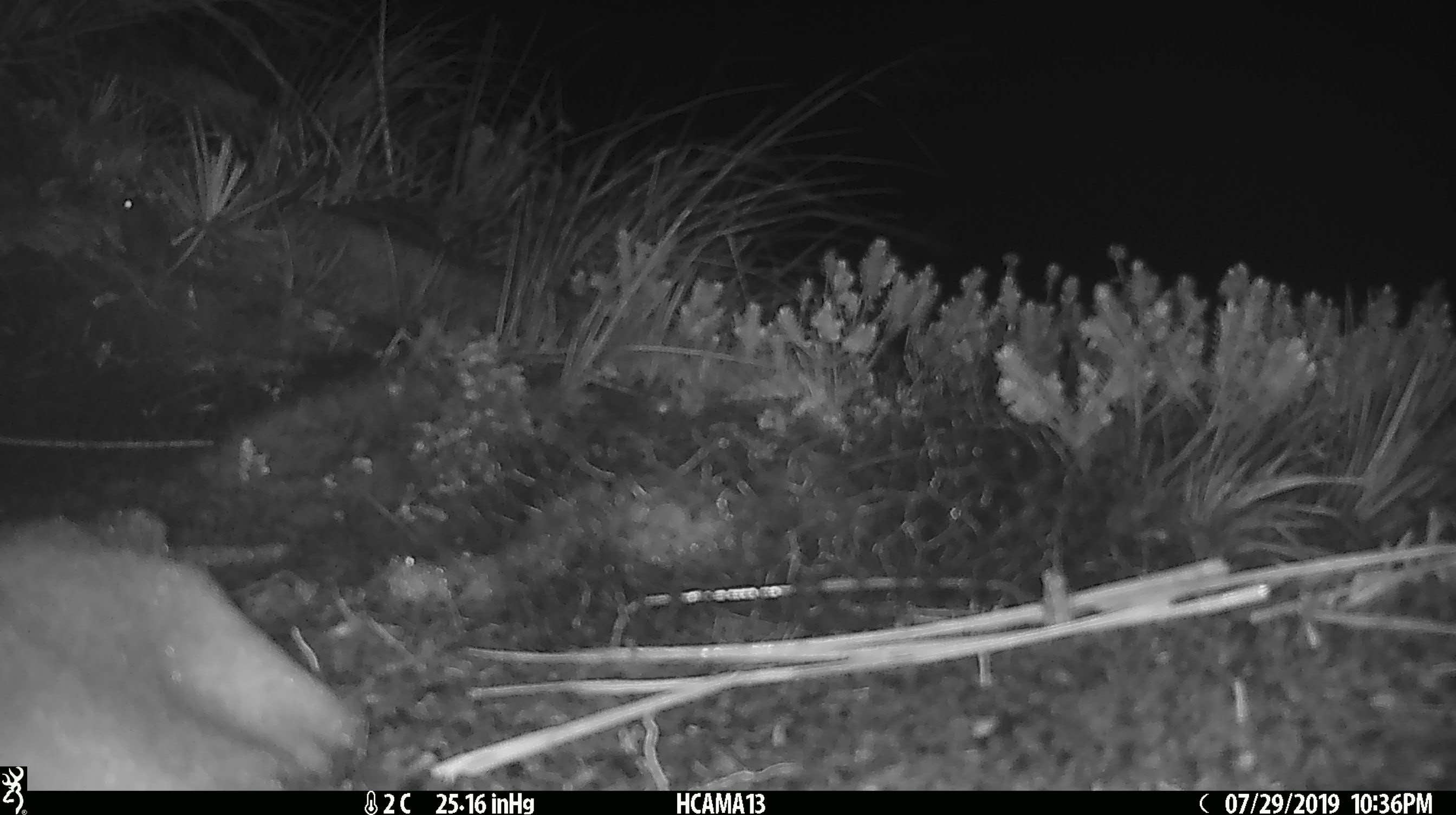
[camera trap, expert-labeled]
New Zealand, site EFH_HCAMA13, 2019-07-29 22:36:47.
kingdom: Animalia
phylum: Chordata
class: Mammalia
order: Rodentia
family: Muridae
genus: Mus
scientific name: Mus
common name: mouse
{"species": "mouse (Mus)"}